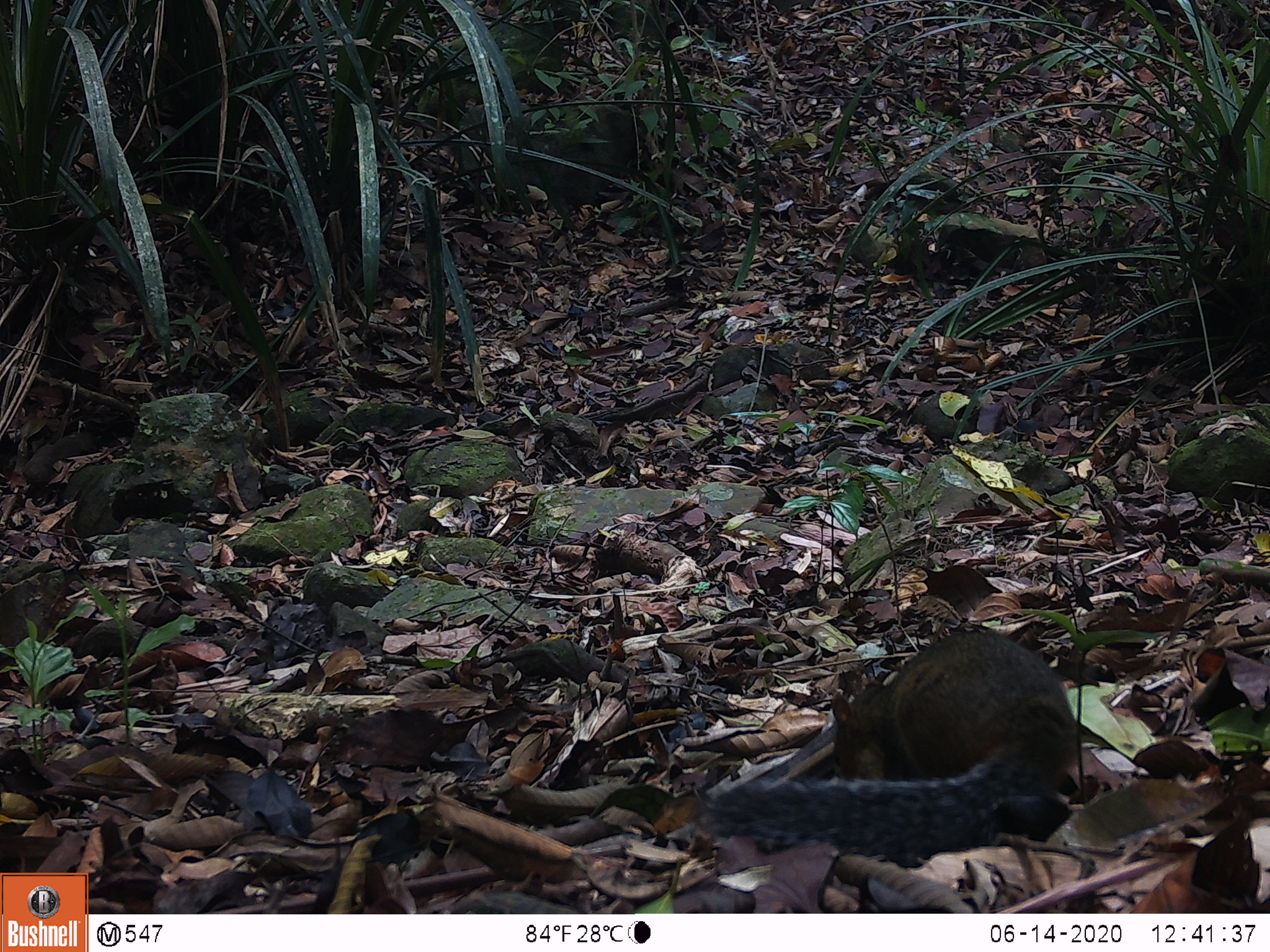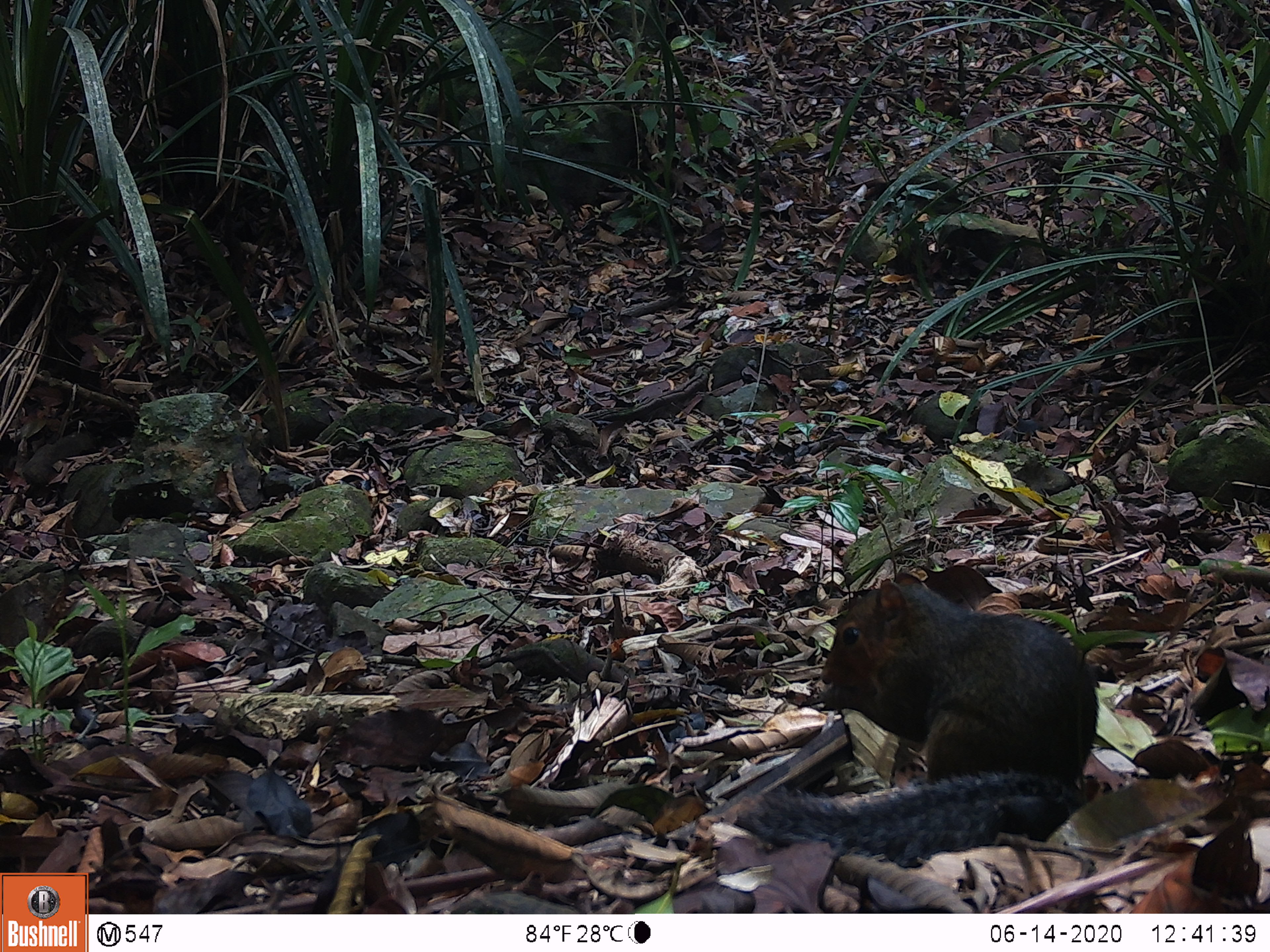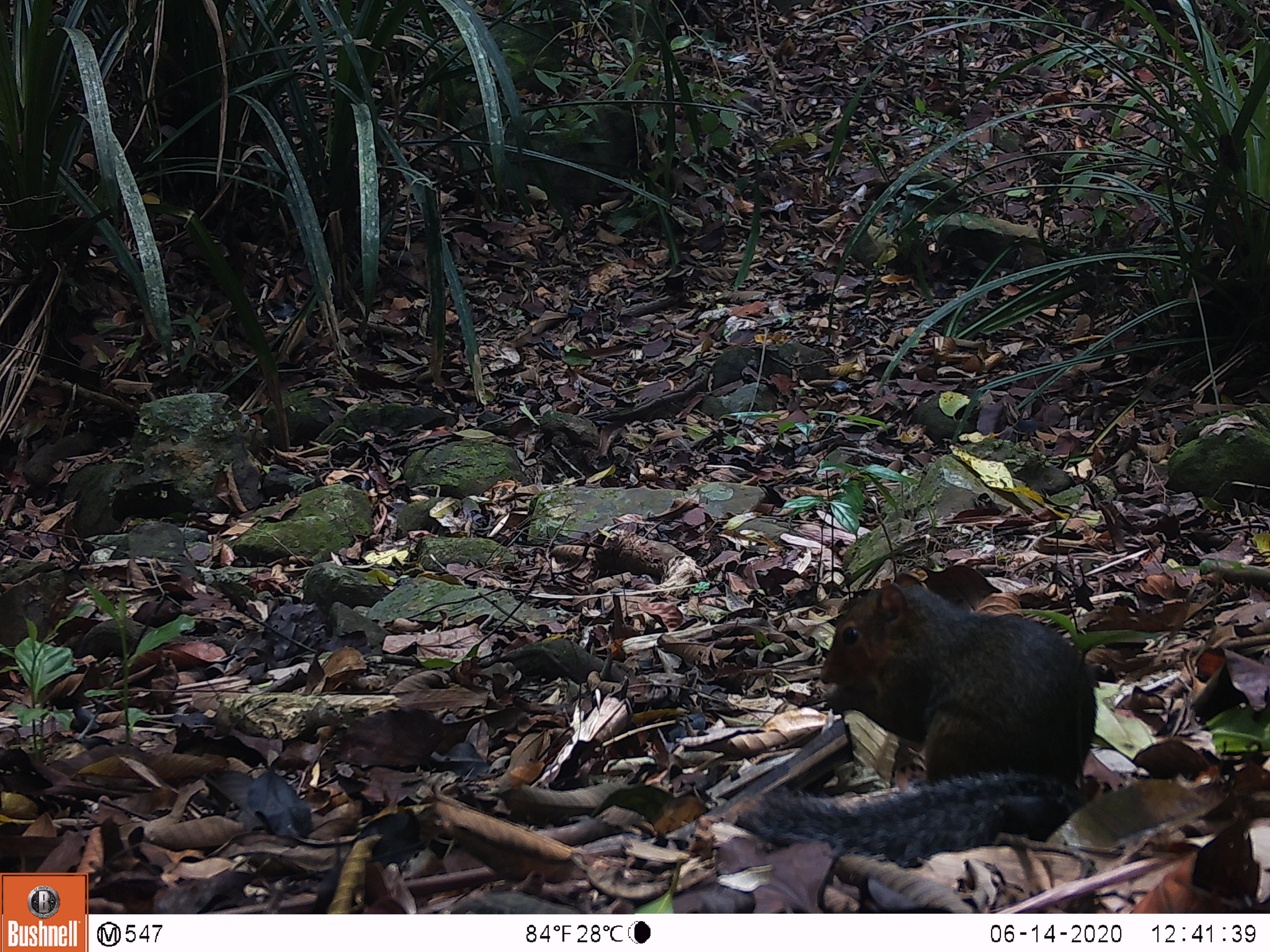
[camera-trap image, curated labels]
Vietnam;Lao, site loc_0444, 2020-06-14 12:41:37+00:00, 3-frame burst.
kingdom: Animalia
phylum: Chordata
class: Mammalia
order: Rodentia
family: Sciuridae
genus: Dremomys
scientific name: Dremomys rufigenis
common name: red-cheeked squirrel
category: red cheeked squirrel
Red cheeked squirrel (red-cheeked squirrel) (Dremomys rufigenis). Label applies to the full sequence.